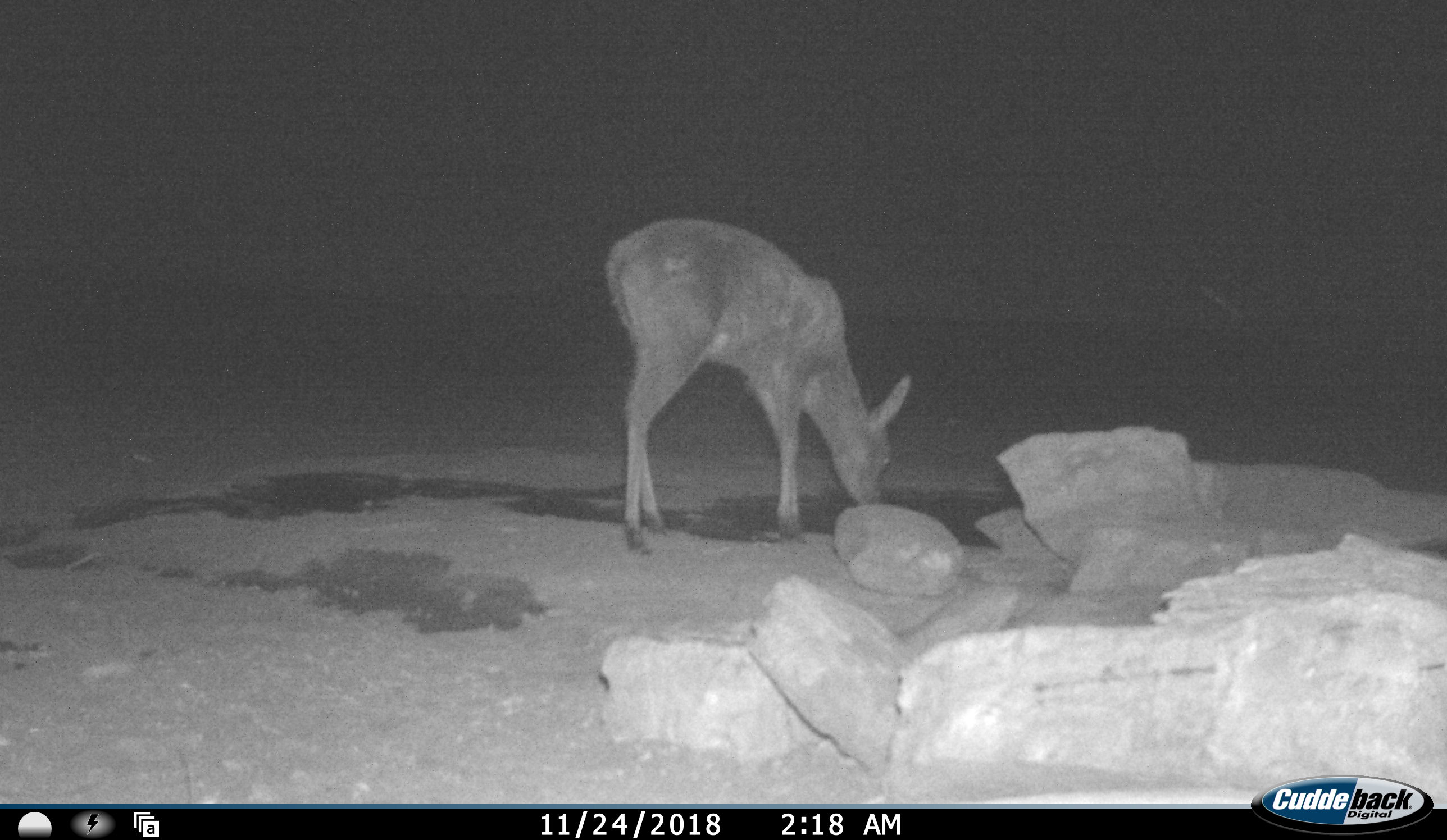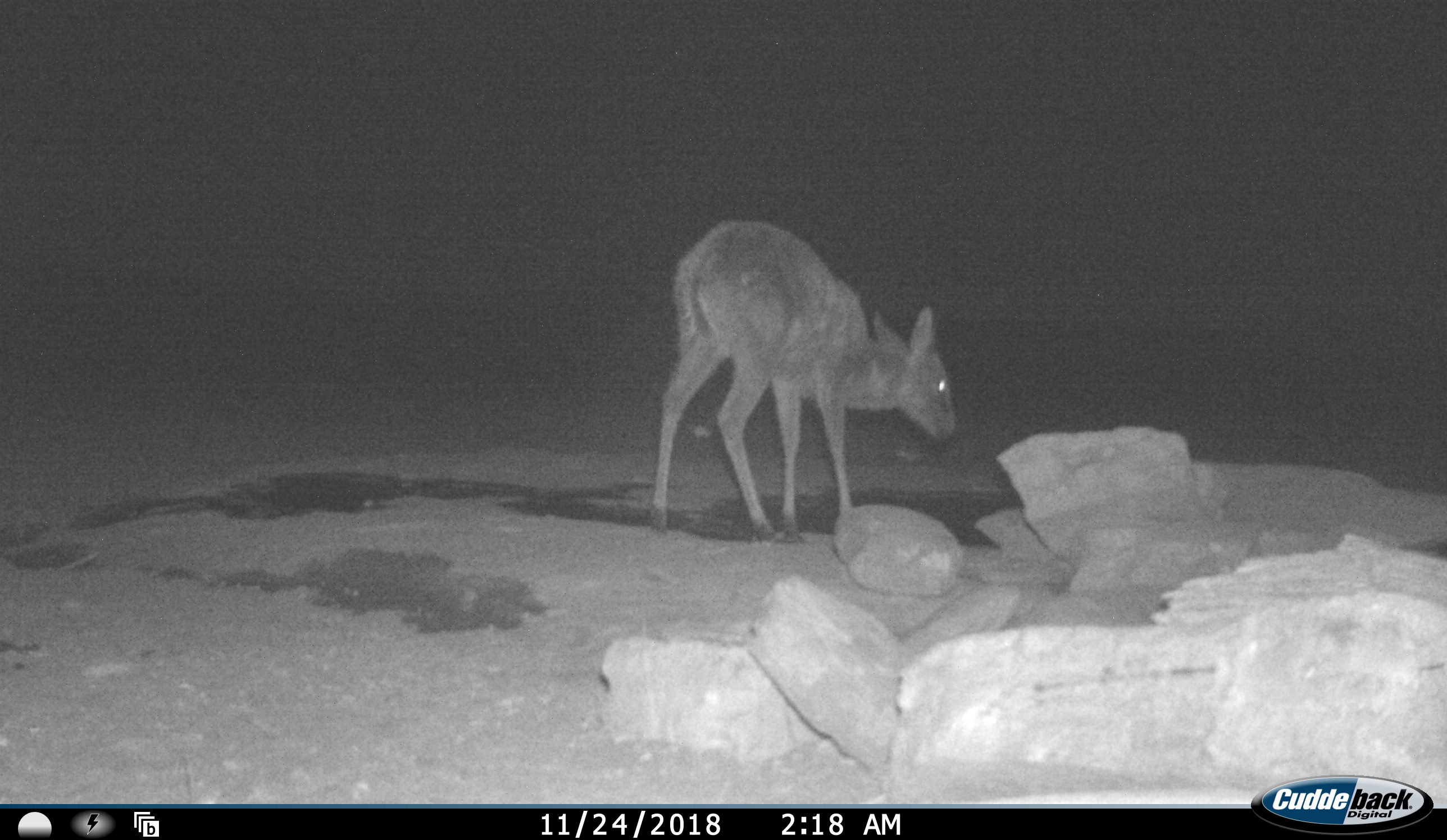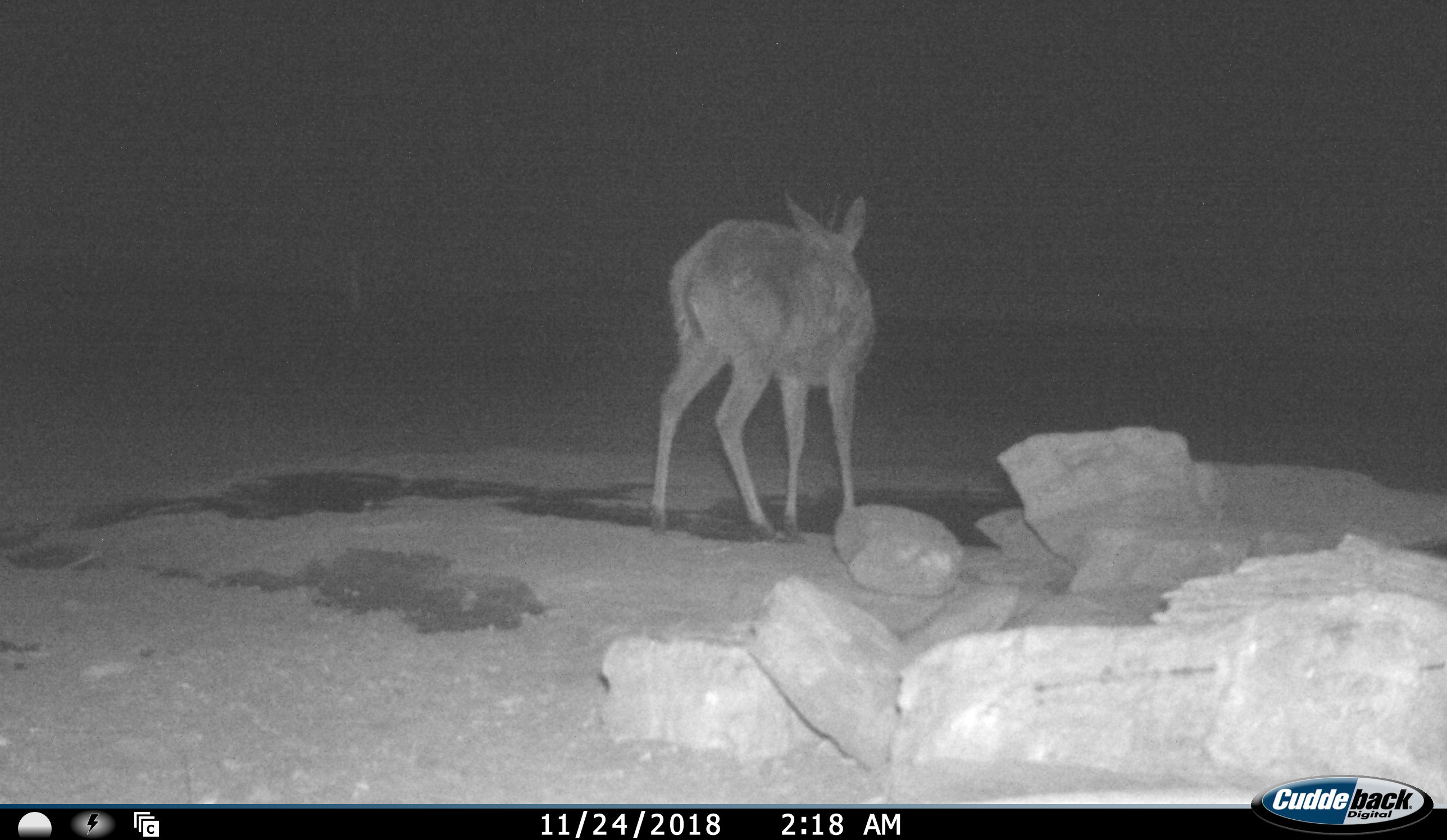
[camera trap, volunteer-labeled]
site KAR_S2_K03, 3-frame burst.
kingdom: Animalia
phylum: Chordata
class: Mammalia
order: Artiodactyla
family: Bovidae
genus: Sylvicapra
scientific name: Sylvicapra grimmia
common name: common duiker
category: duikercommongrey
Duikercommongrey (common duiker) (Sylvicapra grimmia), count 1. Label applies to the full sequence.